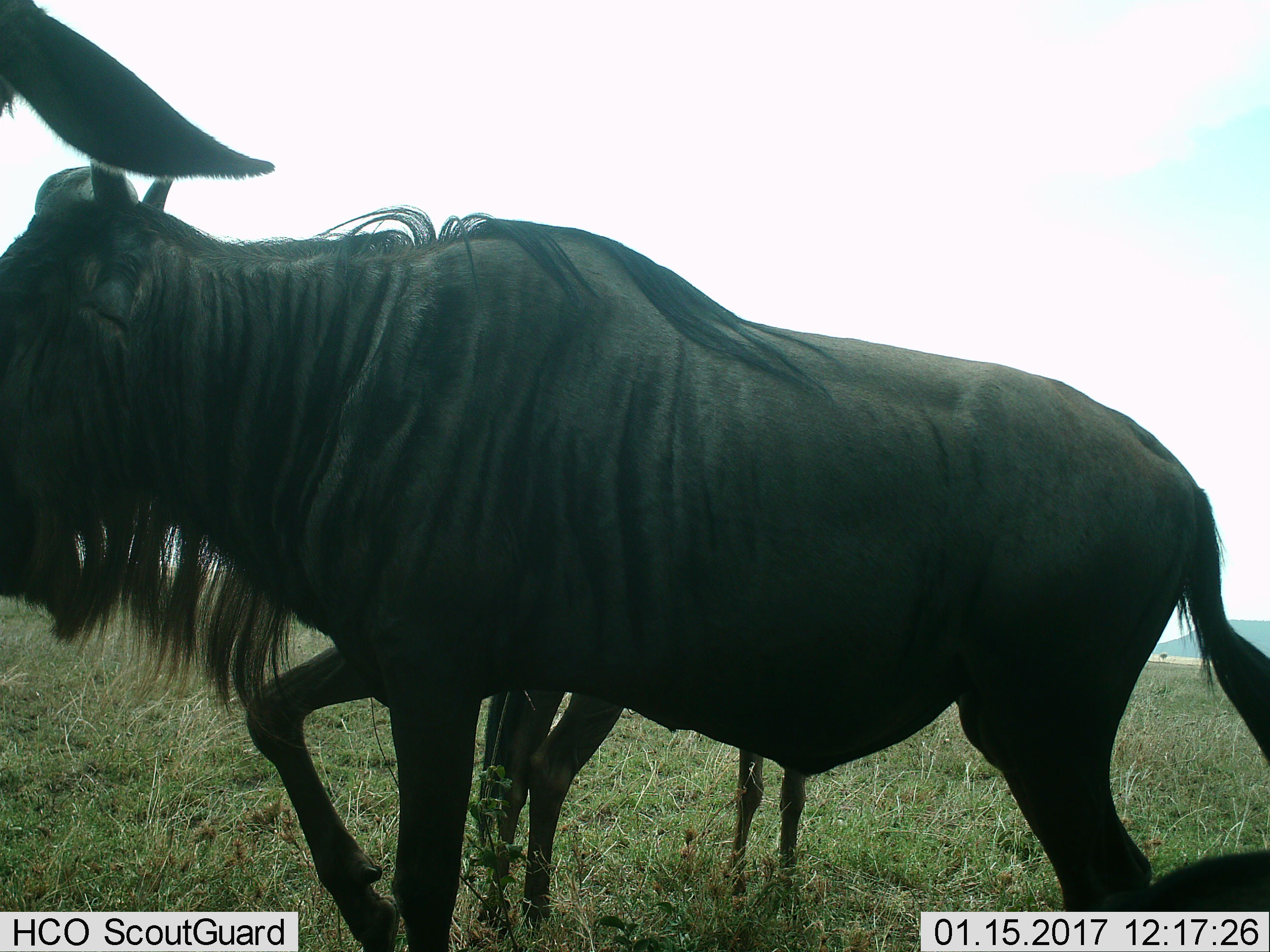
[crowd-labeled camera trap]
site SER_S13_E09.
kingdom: Animalia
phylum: Chordata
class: Mammalia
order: Artiodactyla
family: Bovidae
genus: Connochaetes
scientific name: Connochaetes taurinus taurinus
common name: blue wildebeest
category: wildebeestblue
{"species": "wildebeestblue (blue wildebeest) (Connochaetes taurinus taurinus)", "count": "3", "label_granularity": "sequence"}